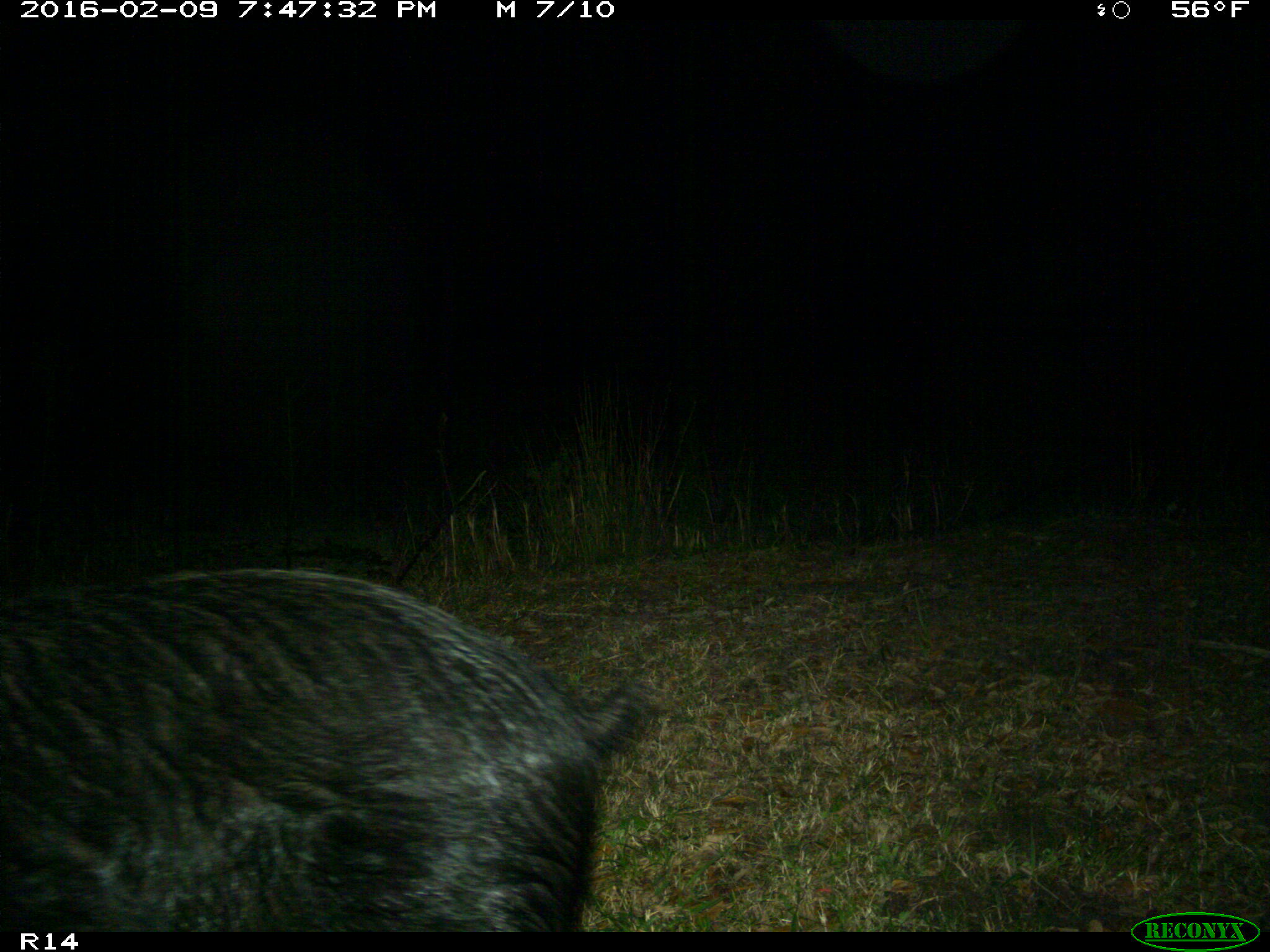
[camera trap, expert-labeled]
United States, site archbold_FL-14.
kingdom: Animalia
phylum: Chordata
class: Mammalia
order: Artiodactyla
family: Suidae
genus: Sus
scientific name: Sus scrofa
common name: wild boar